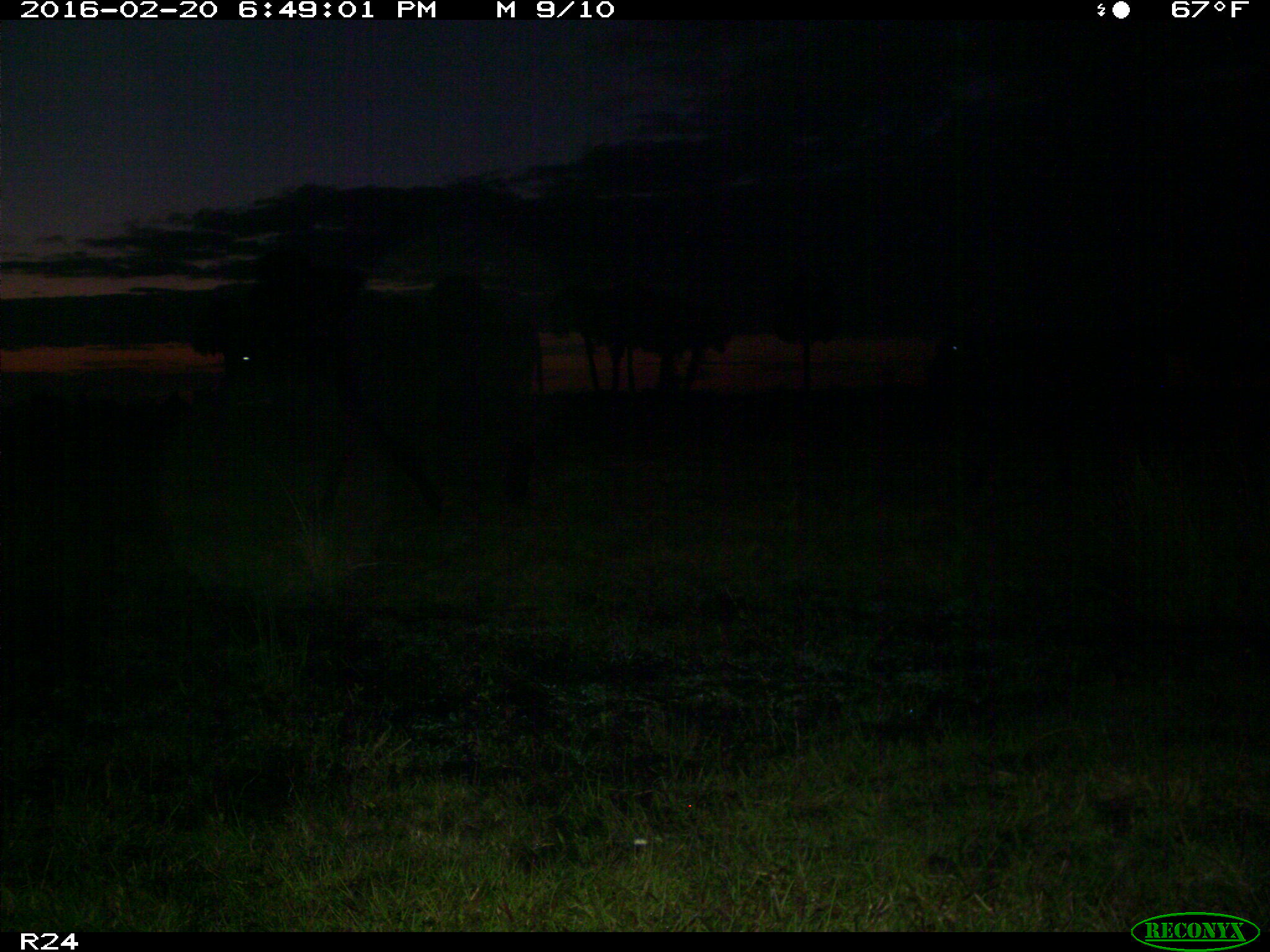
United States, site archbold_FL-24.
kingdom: Animalia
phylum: Chordata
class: Mammalia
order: Artiodactyla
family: Bovidae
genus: Bos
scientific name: Bos taurus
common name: domestic cow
Bos taurus (domestic cow).